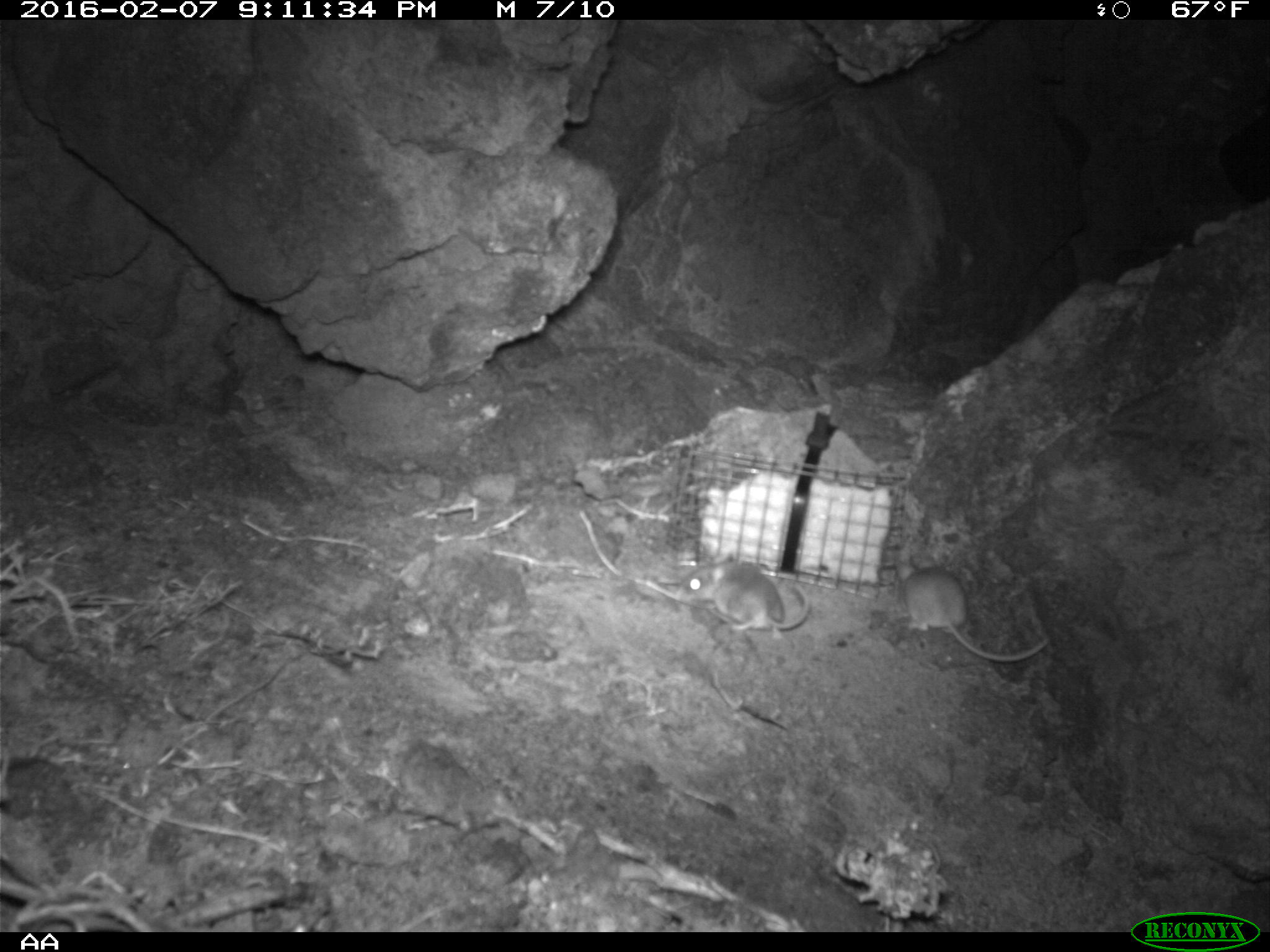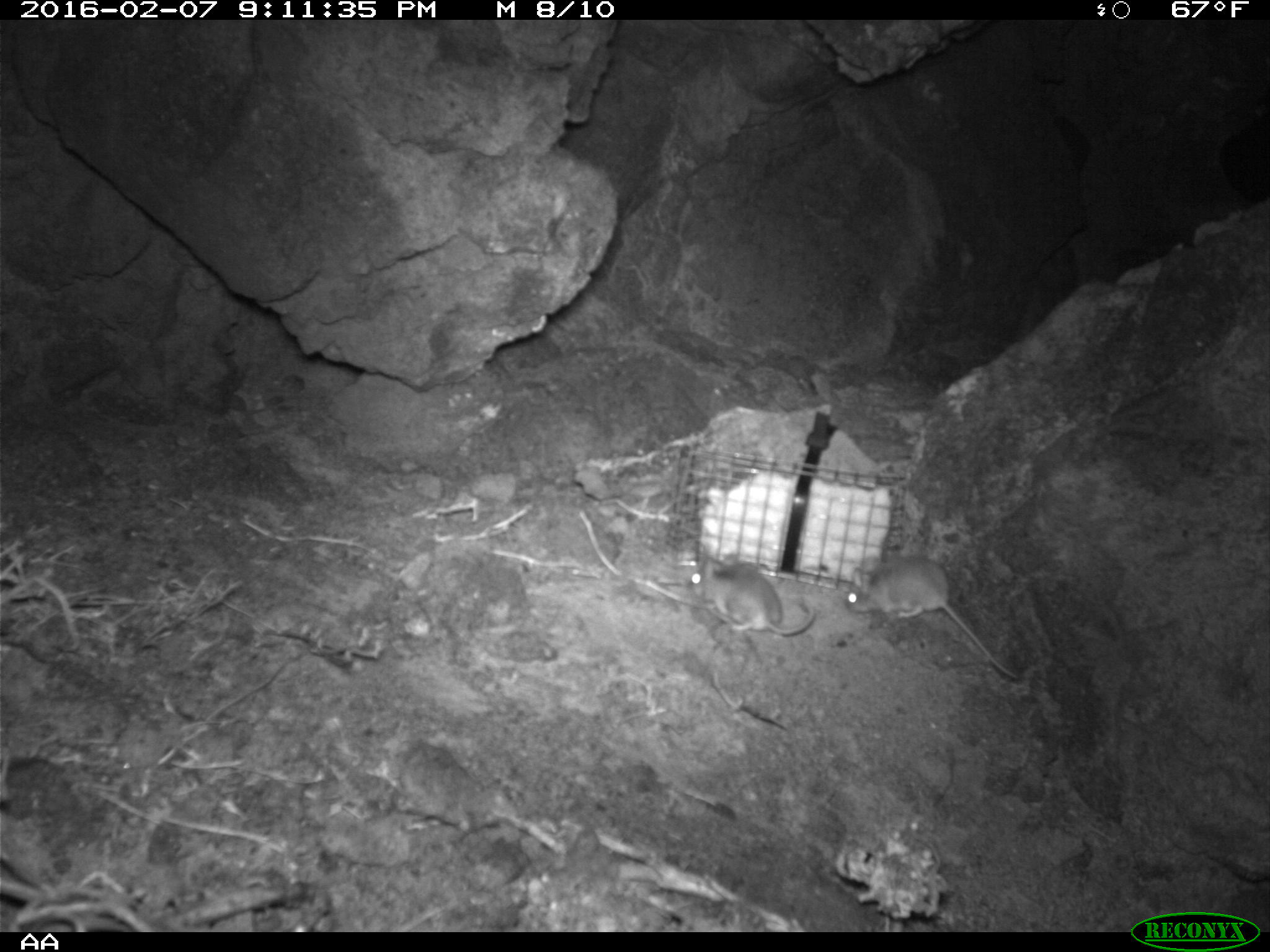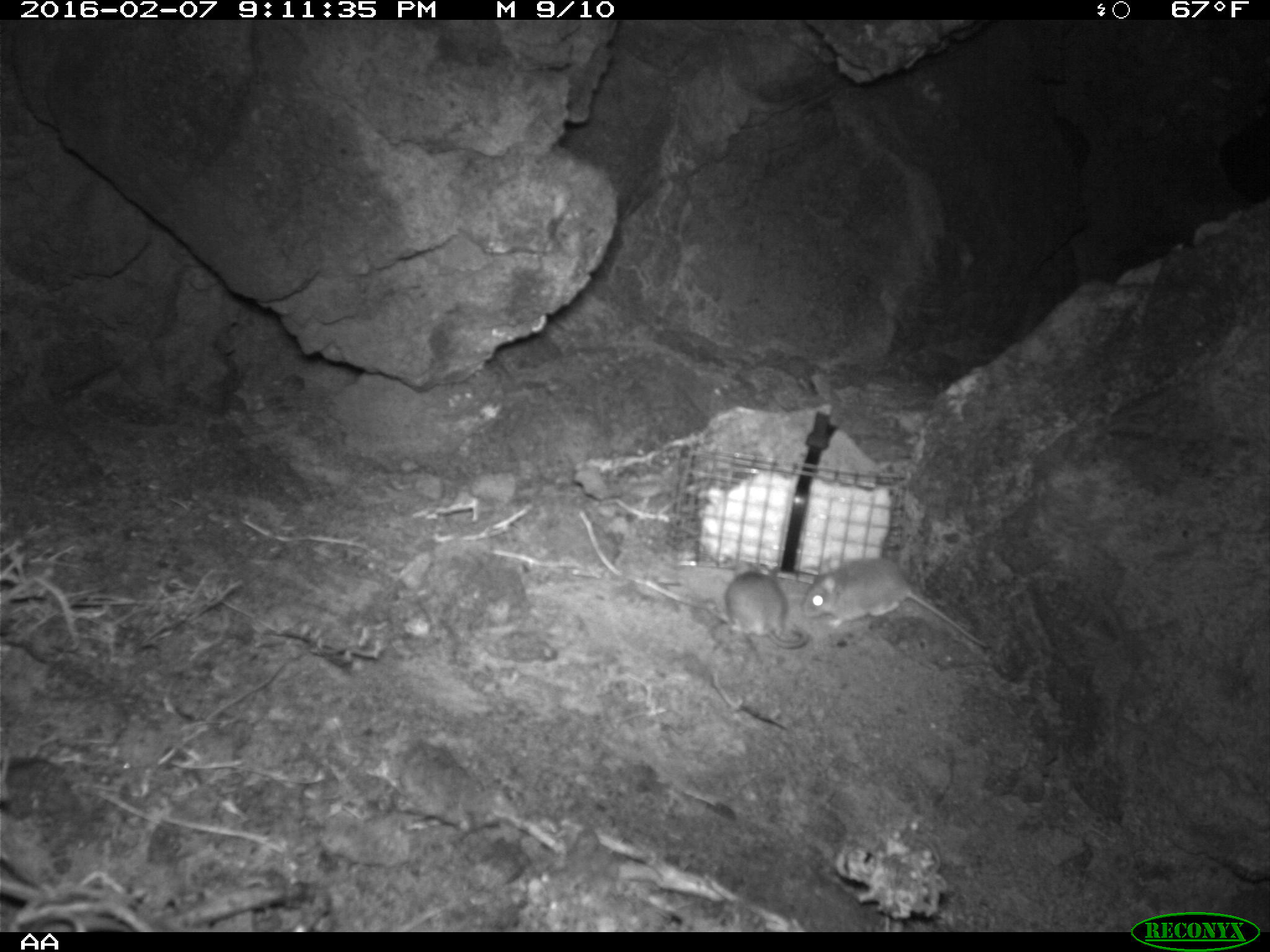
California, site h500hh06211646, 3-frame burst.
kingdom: Animalia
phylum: Chordata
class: Mammalia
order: Rodentia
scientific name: Rodentia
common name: rodent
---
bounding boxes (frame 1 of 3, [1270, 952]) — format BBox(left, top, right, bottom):
rodent: BBox(894, 557, 1049, 663); BBox(673, 552, 810, 640)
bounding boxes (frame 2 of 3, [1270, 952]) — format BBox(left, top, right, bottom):
rodent: BBox(845, 552, 1028, 687); BBox(683, 557, 818, 645)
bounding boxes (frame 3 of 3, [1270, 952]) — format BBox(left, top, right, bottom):
rodent: BBox(801, 557, 985, 648); BBox(725, 555, 811, 650)